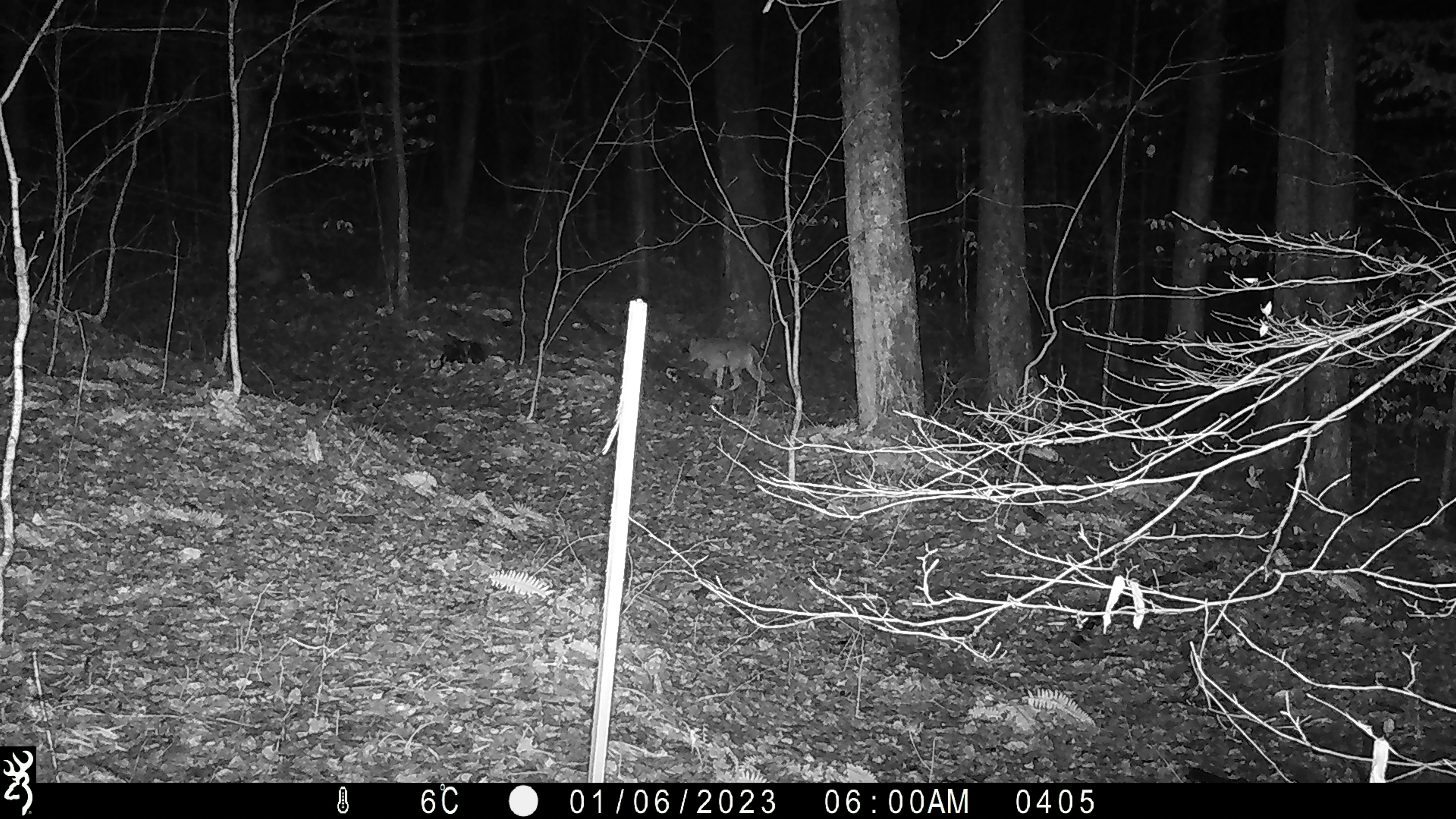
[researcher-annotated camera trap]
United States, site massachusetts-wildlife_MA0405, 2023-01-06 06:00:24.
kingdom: Animalia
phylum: Chordata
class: Mammalia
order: Carnivora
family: Canidae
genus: Canis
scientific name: Canis latrans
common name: coyote